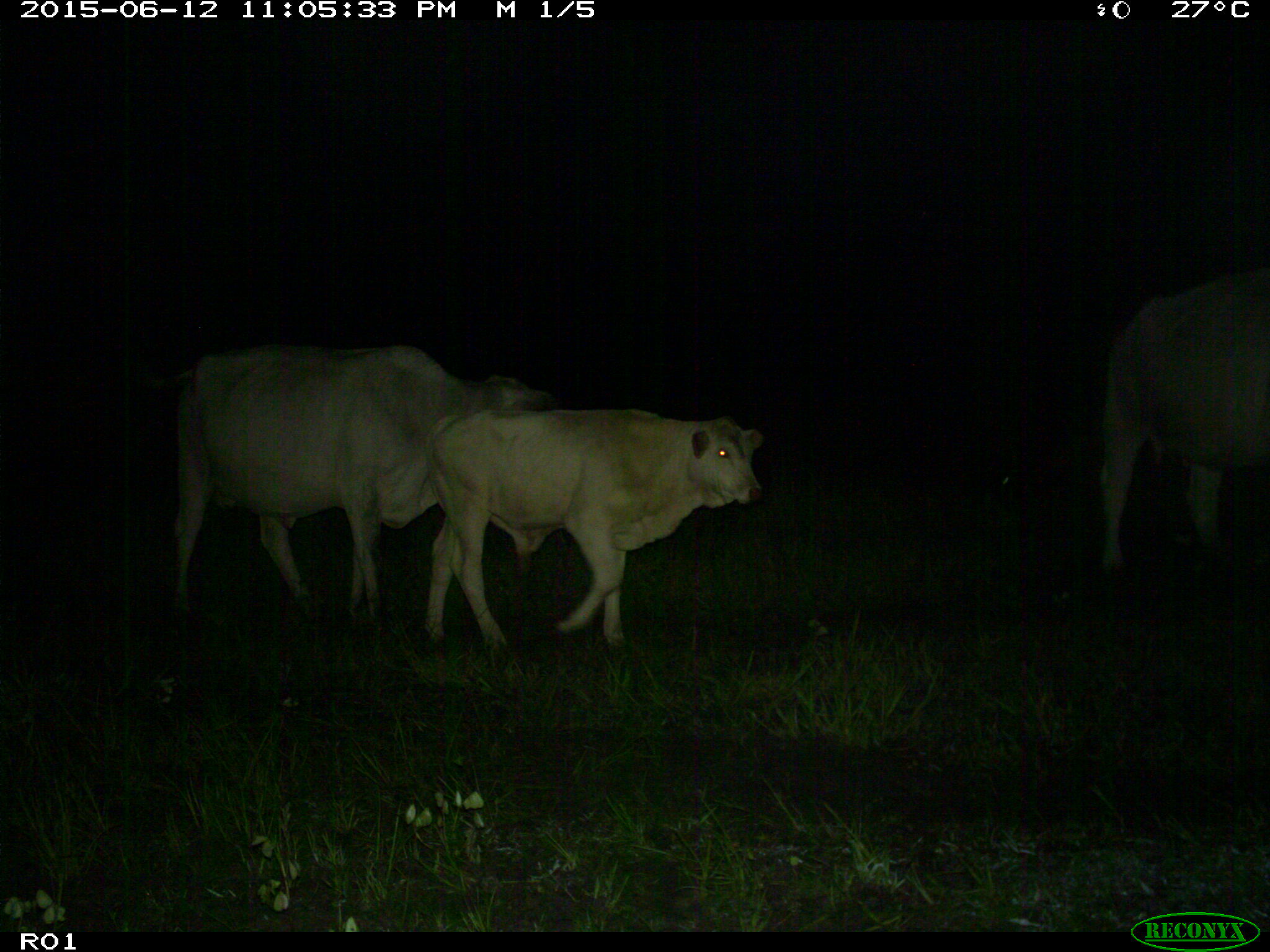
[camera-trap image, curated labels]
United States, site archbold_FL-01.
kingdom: Animalia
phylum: Chordata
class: Mammalia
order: Artiodactyla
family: Bovidae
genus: Bos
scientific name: Bos taurus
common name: domestic cow